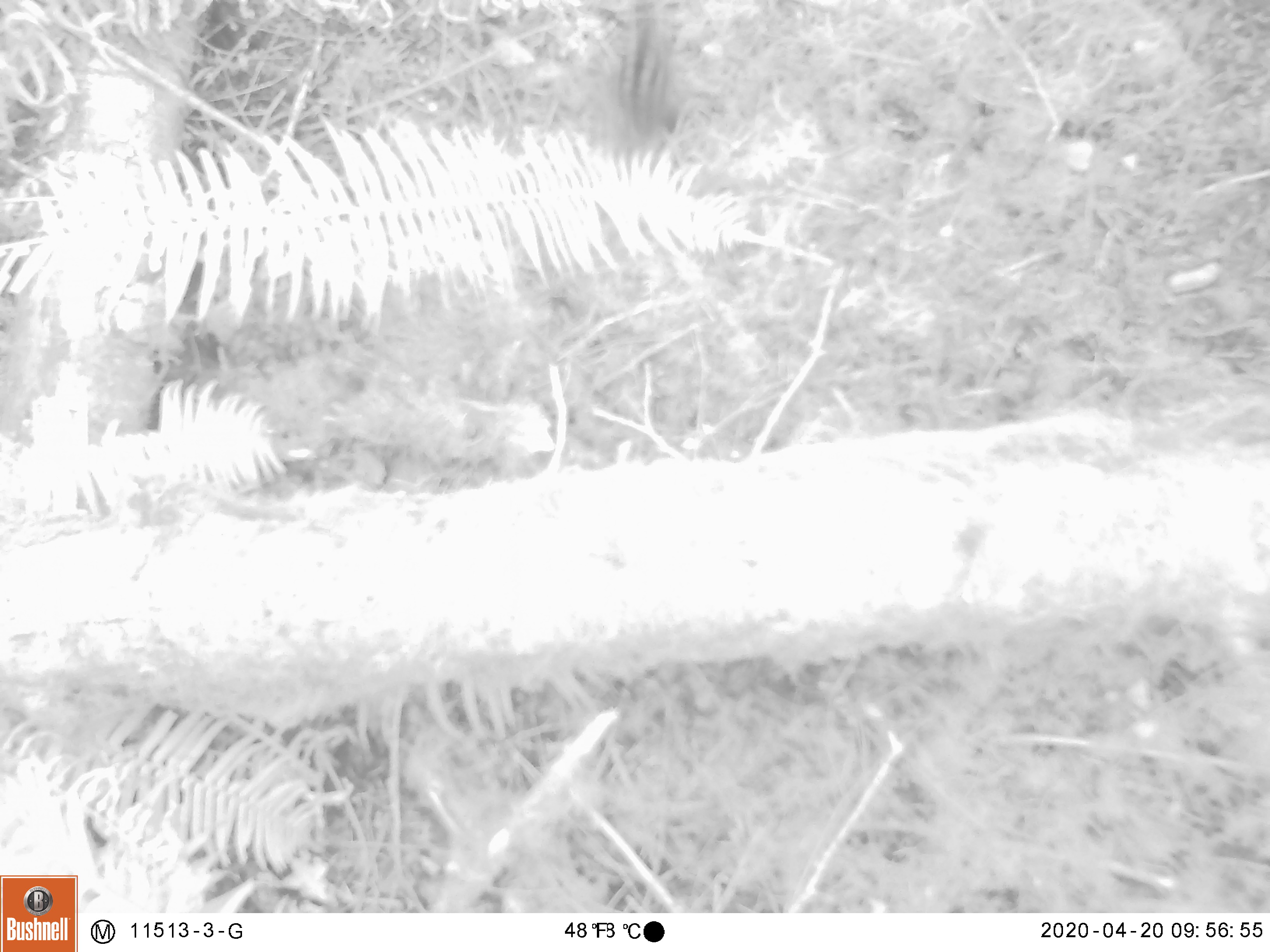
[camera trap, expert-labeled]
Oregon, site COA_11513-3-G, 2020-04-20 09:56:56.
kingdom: Animalia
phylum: Chordata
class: Mammalia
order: Rodentia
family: Sciuridae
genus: Neotamias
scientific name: Neotamias townsendii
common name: townsend's chipmunk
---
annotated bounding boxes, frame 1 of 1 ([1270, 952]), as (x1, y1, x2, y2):
townsend's chipmunk: (602, 3, 682, 164)